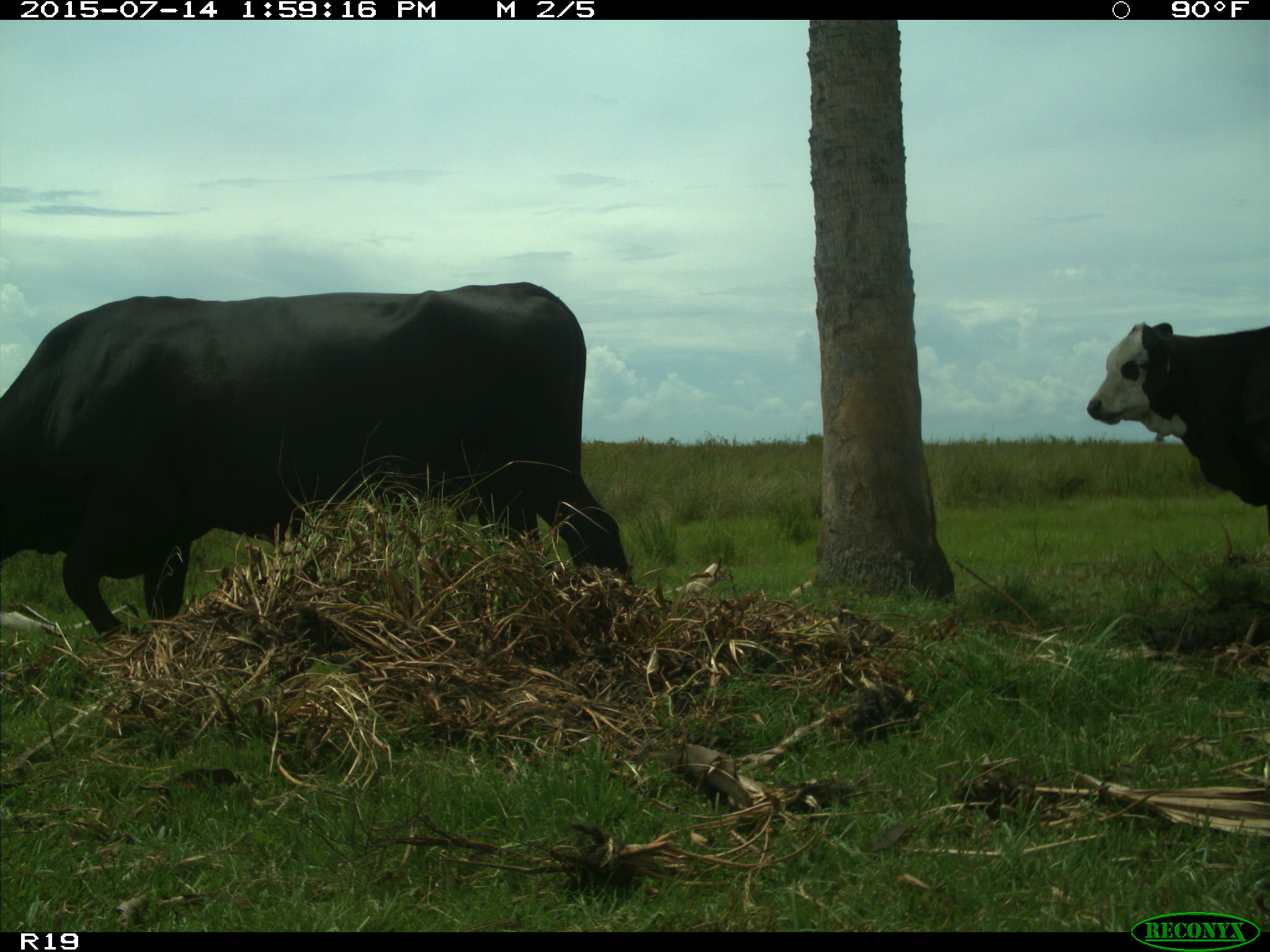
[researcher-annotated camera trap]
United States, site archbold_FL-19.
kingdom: Animalia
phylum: Chordata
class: Mammalia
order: Artiodactyla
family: Bovidae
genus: Bos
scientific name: Bos taurus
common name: domestic cow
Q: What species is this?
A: Bos taurus (domestic cow).